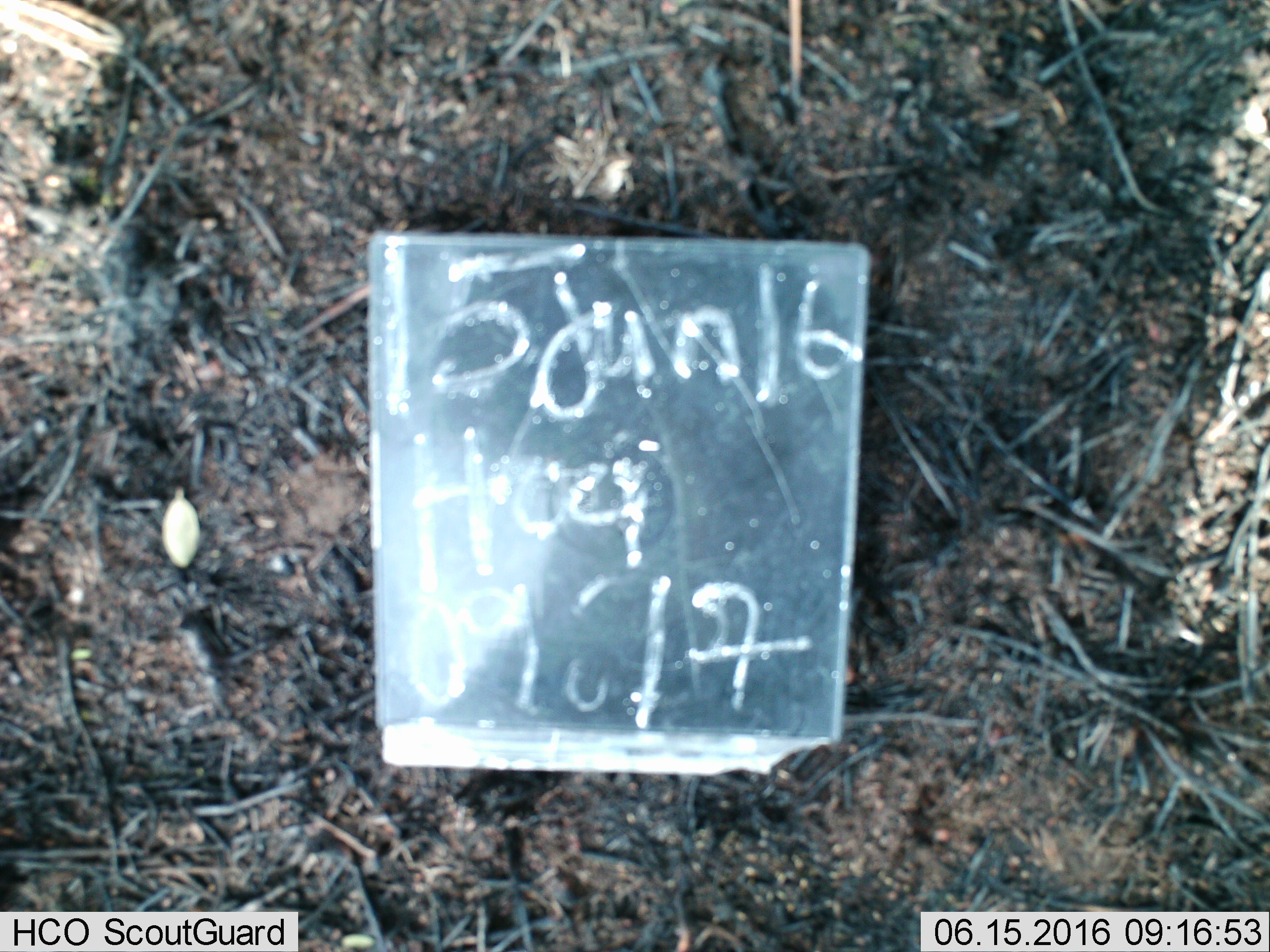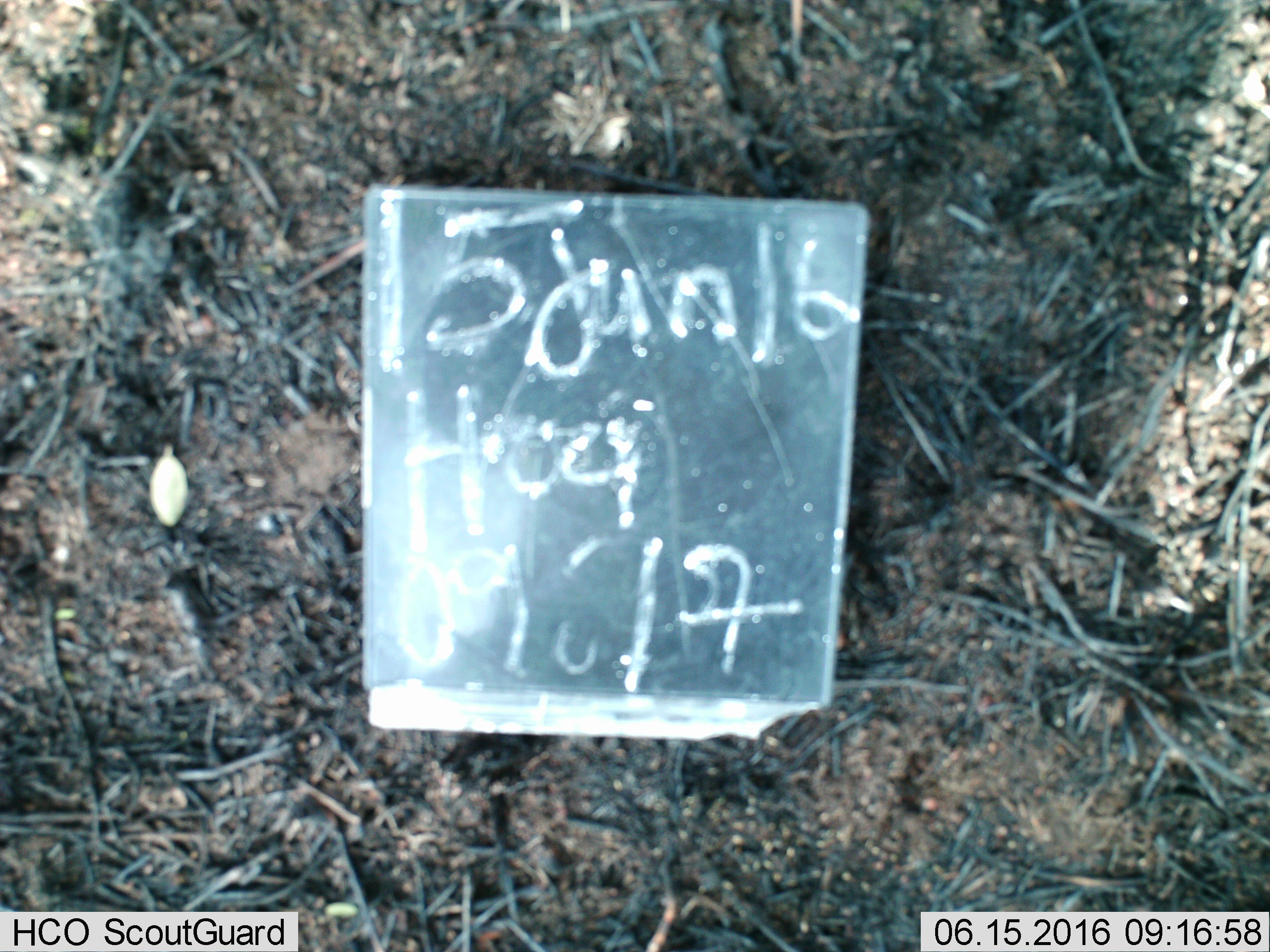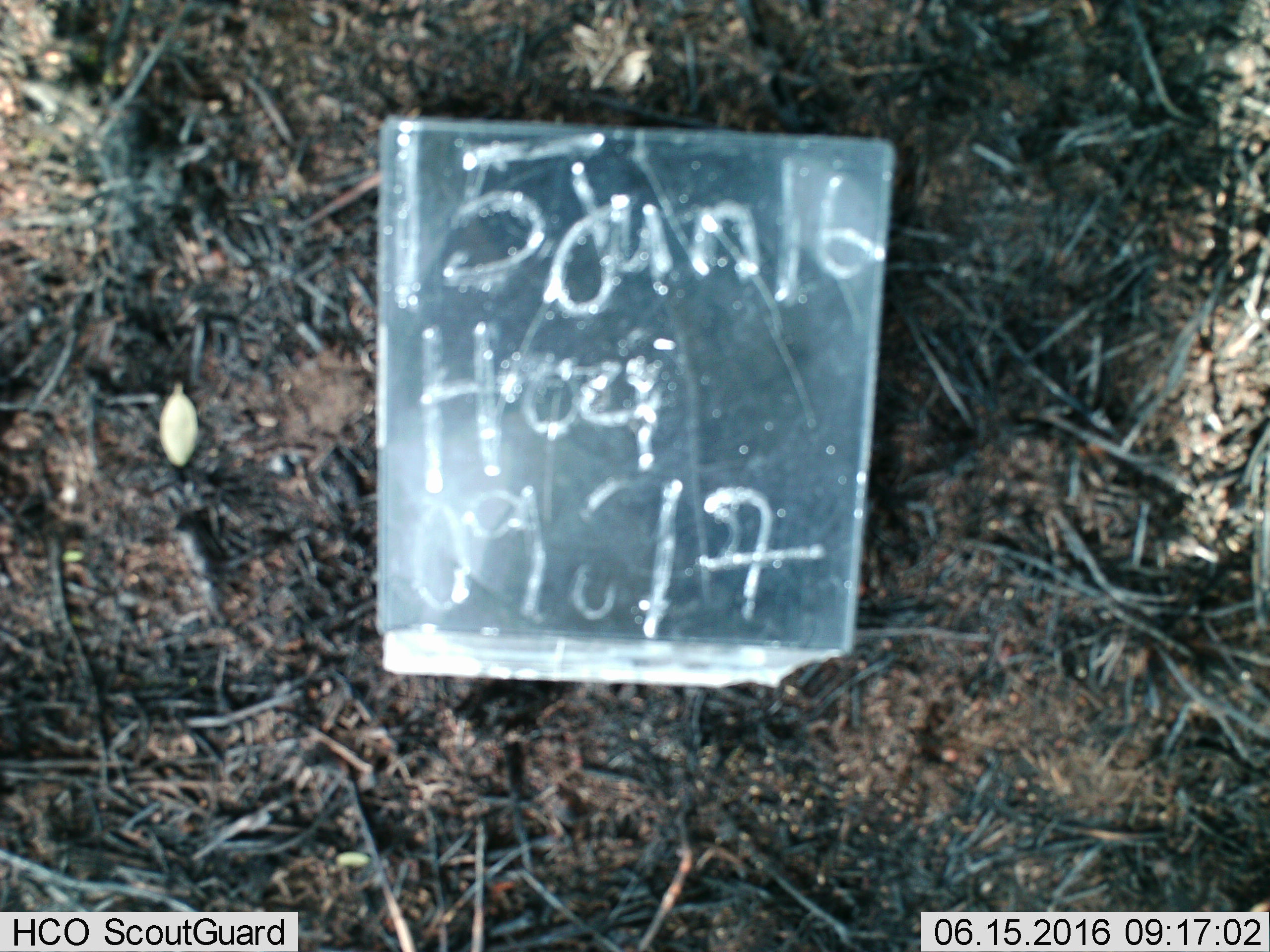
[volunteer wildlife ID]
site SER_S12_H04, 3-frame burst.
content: unidentified animal